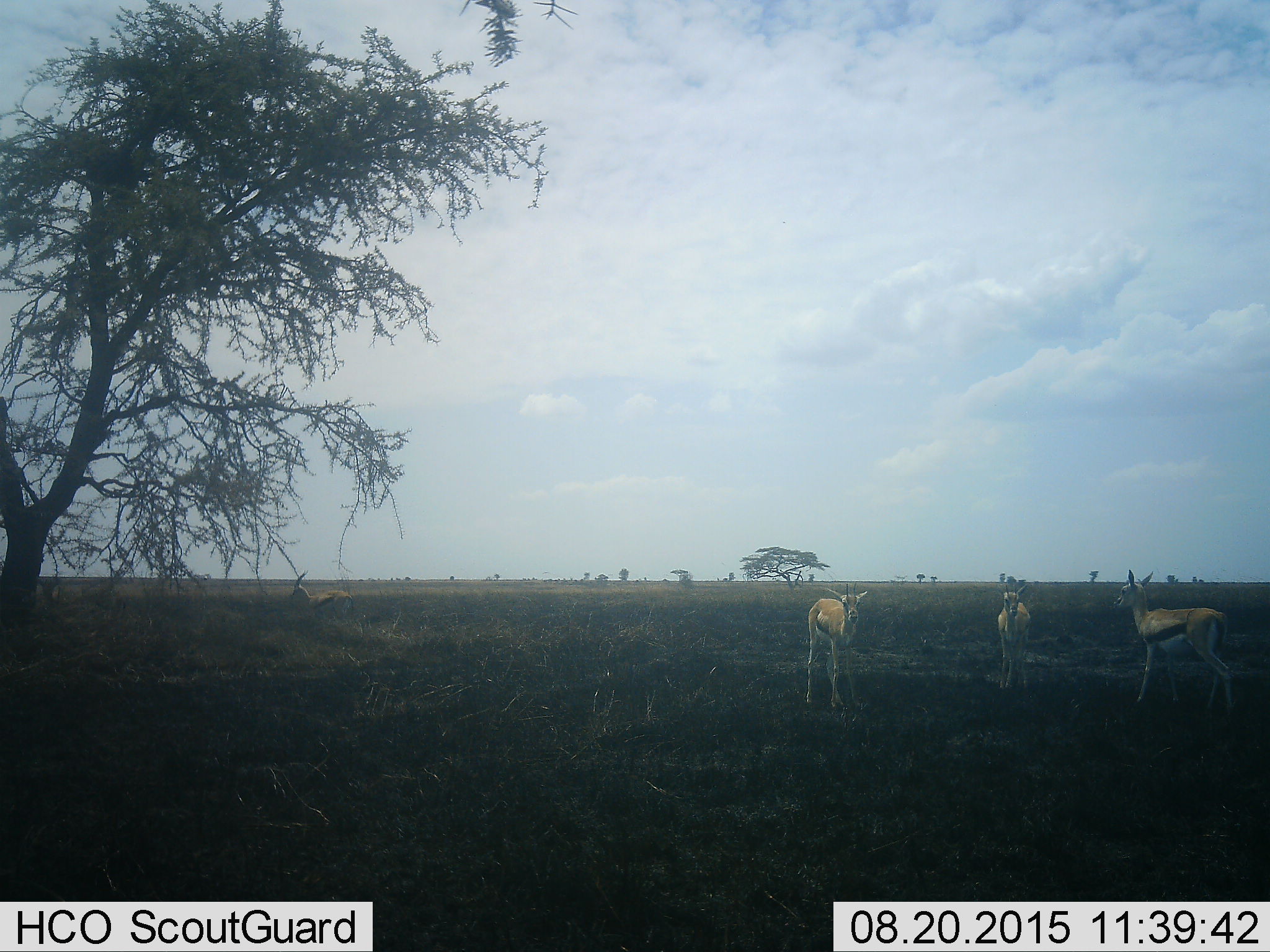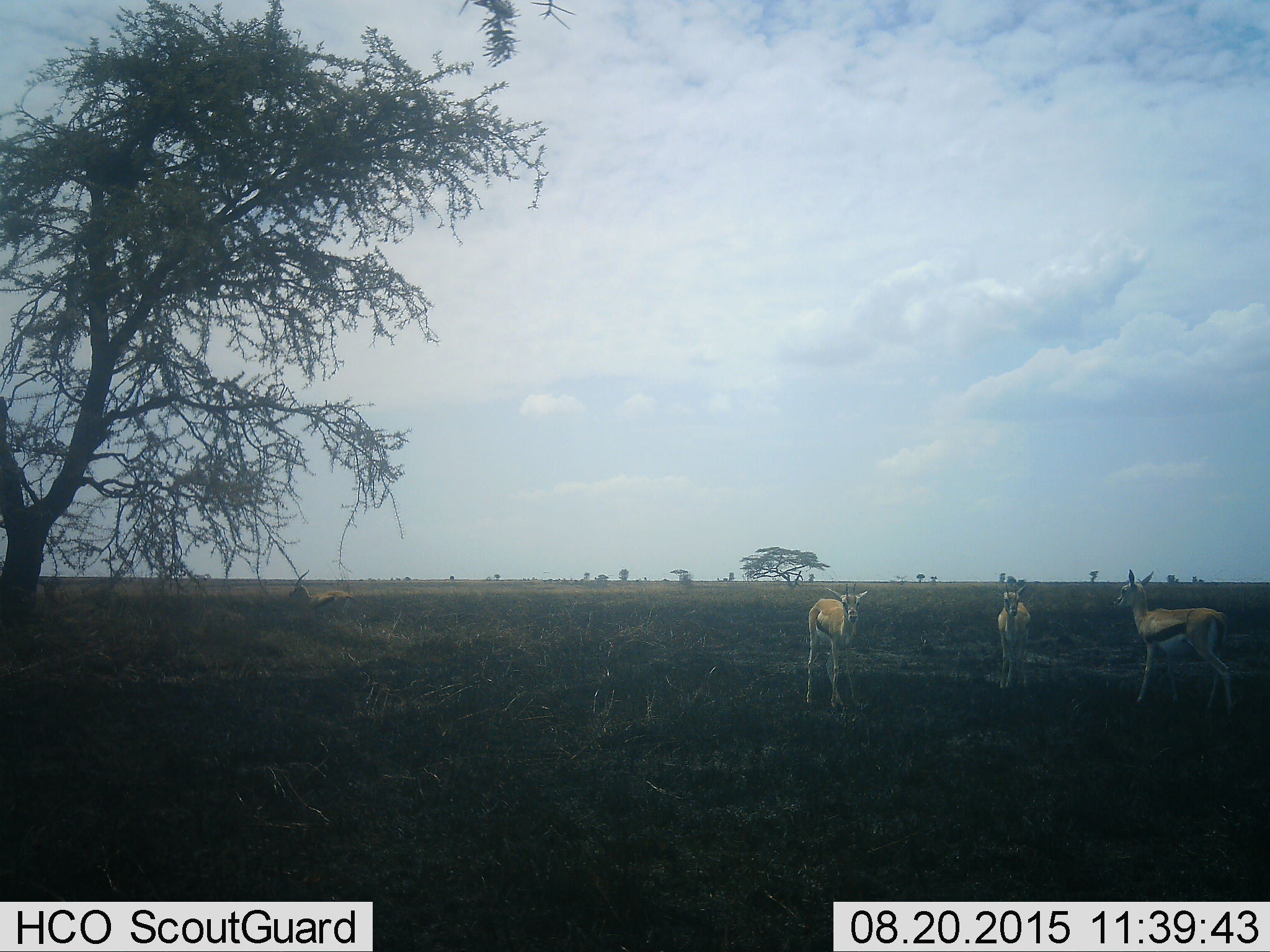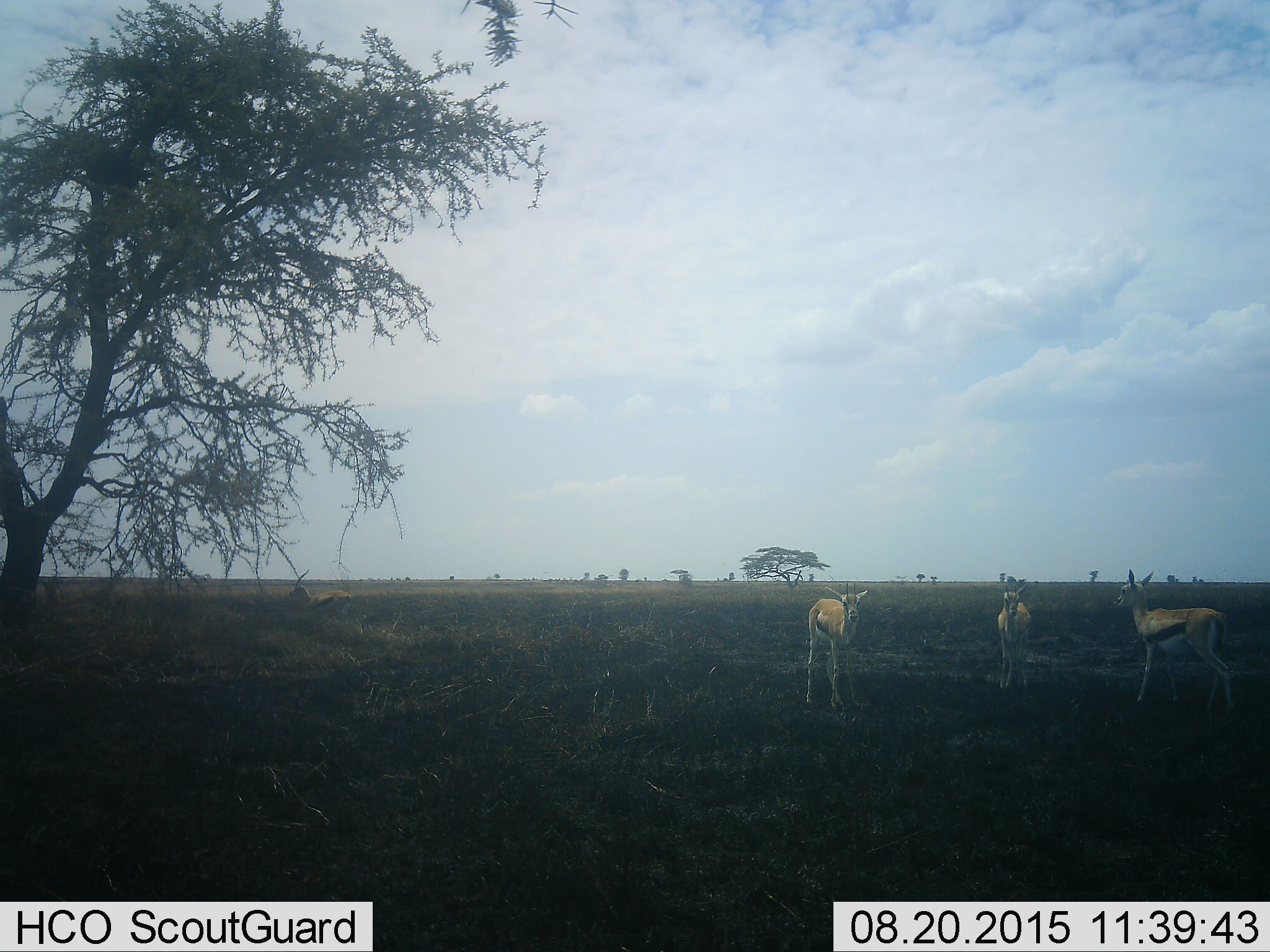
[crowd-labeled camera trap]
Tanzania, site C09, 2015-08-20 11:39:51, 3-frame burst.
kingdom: Animalia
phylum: Chordata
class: Mammalia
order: Artiodactyla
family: Bovidae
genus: Eudorcas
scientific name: Eudorcas thomsonii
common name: thomson's gazelle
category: gazellethomsons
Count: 4.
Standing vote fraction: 100%.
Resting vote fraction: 0%.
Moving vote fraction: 14%.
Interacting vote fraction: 0%.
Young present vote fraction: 0%.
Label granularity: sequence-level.